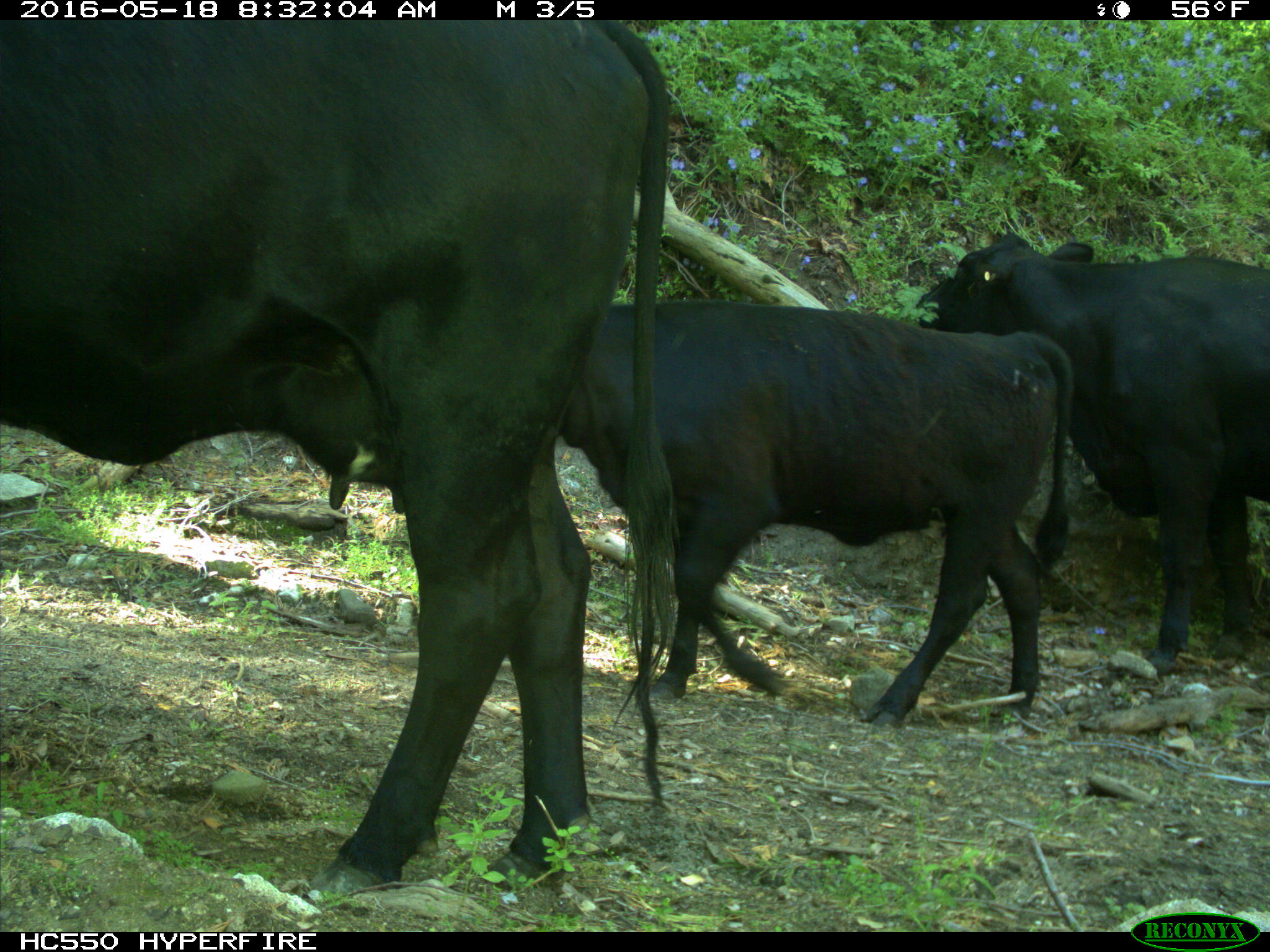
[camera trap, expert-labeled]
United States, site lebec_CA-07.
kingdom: Animalia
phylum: Chordata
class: Mammalia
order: Artiodactyla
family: Bovidae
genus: Bos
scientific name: Bos taurus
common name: domestic cow